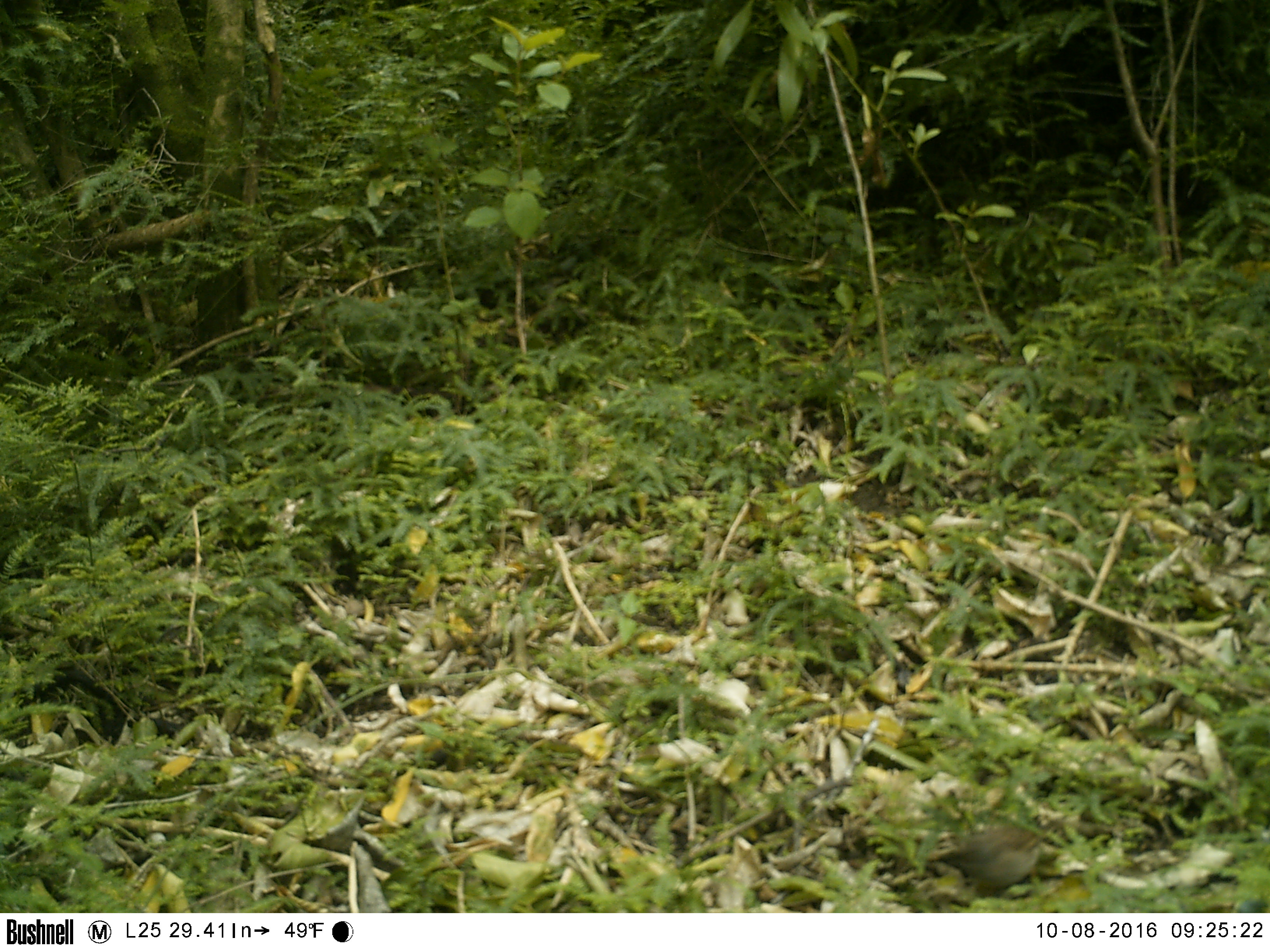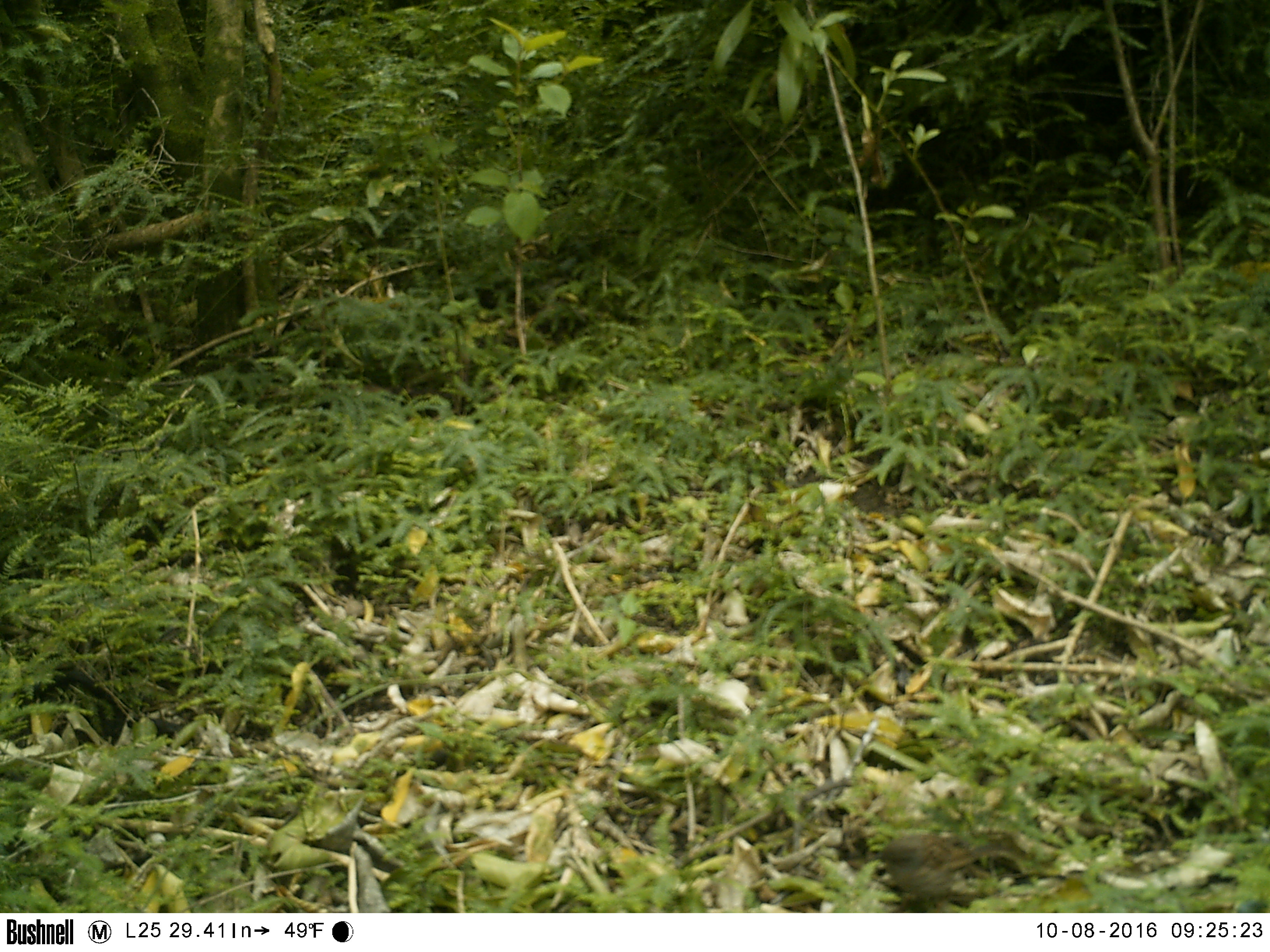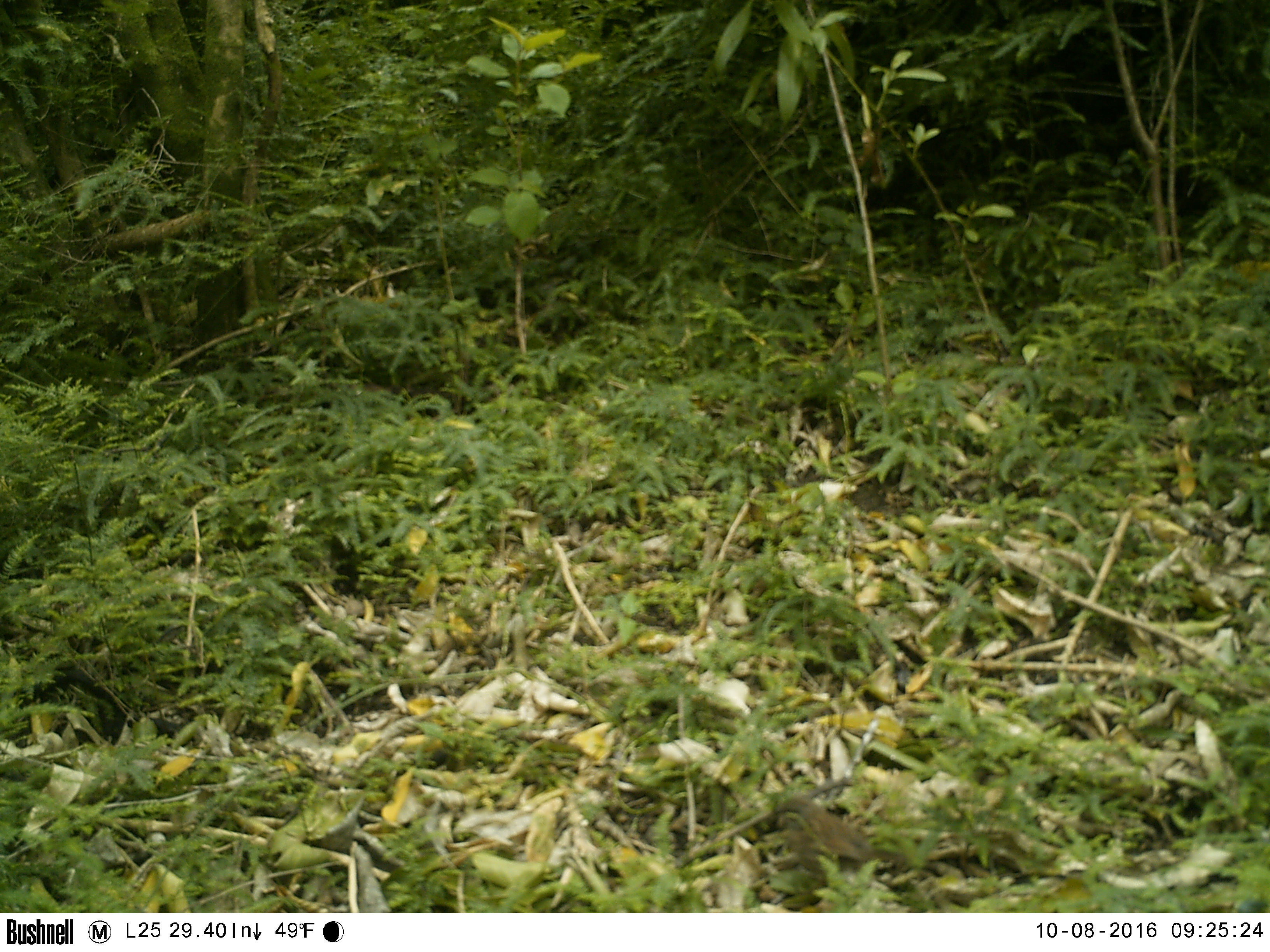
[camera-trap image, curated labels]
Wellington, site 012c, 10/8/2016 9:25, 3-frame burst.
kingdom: Animalia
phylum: Chordata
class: Aves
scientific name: Aves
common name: bird